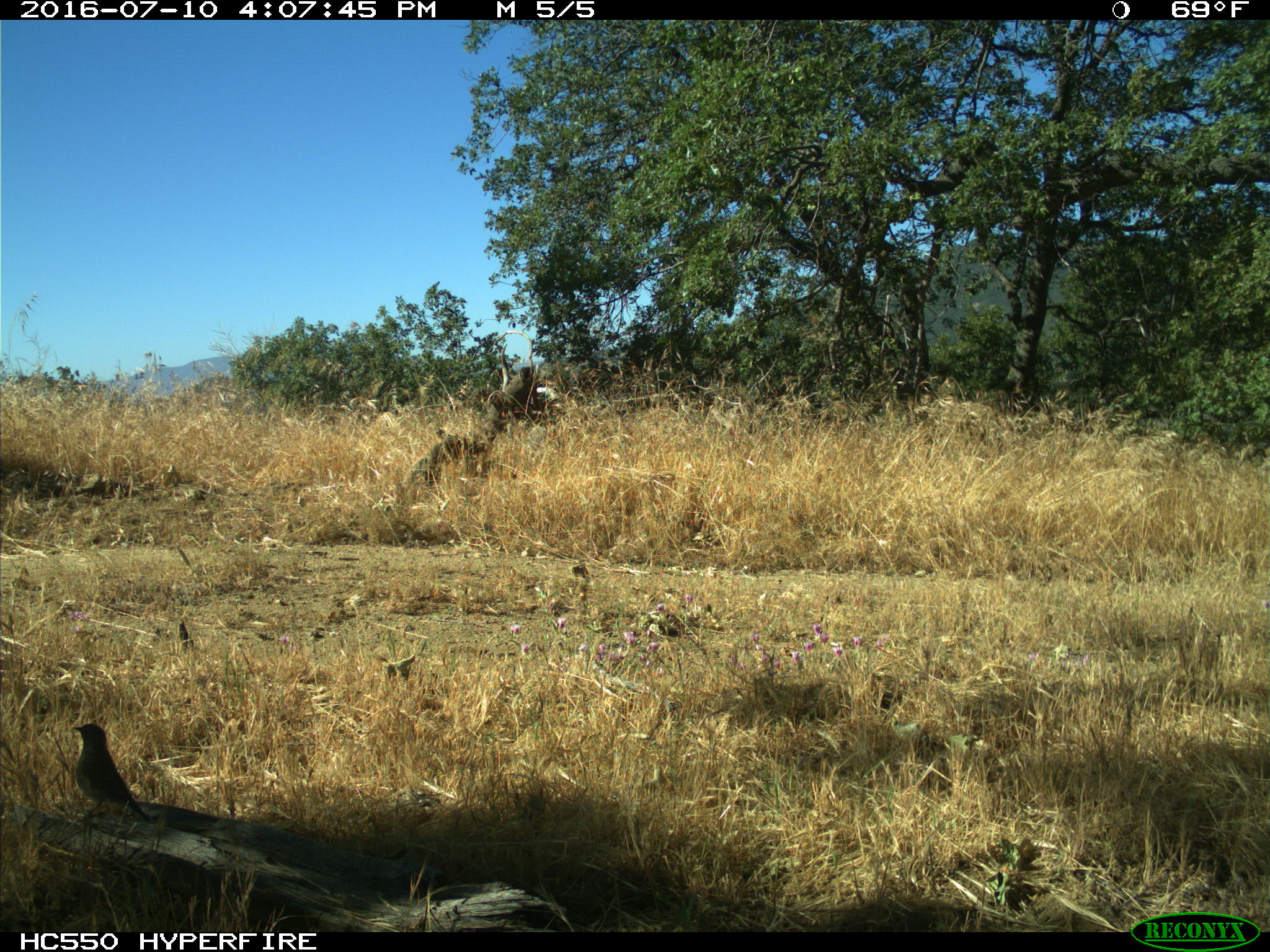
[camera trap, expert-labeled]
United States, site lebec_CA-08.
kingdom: Animalia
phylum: Chordata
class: Aves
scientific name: Aves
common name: birds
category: unidentified bird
Unidentified bird (birds) (Aves).